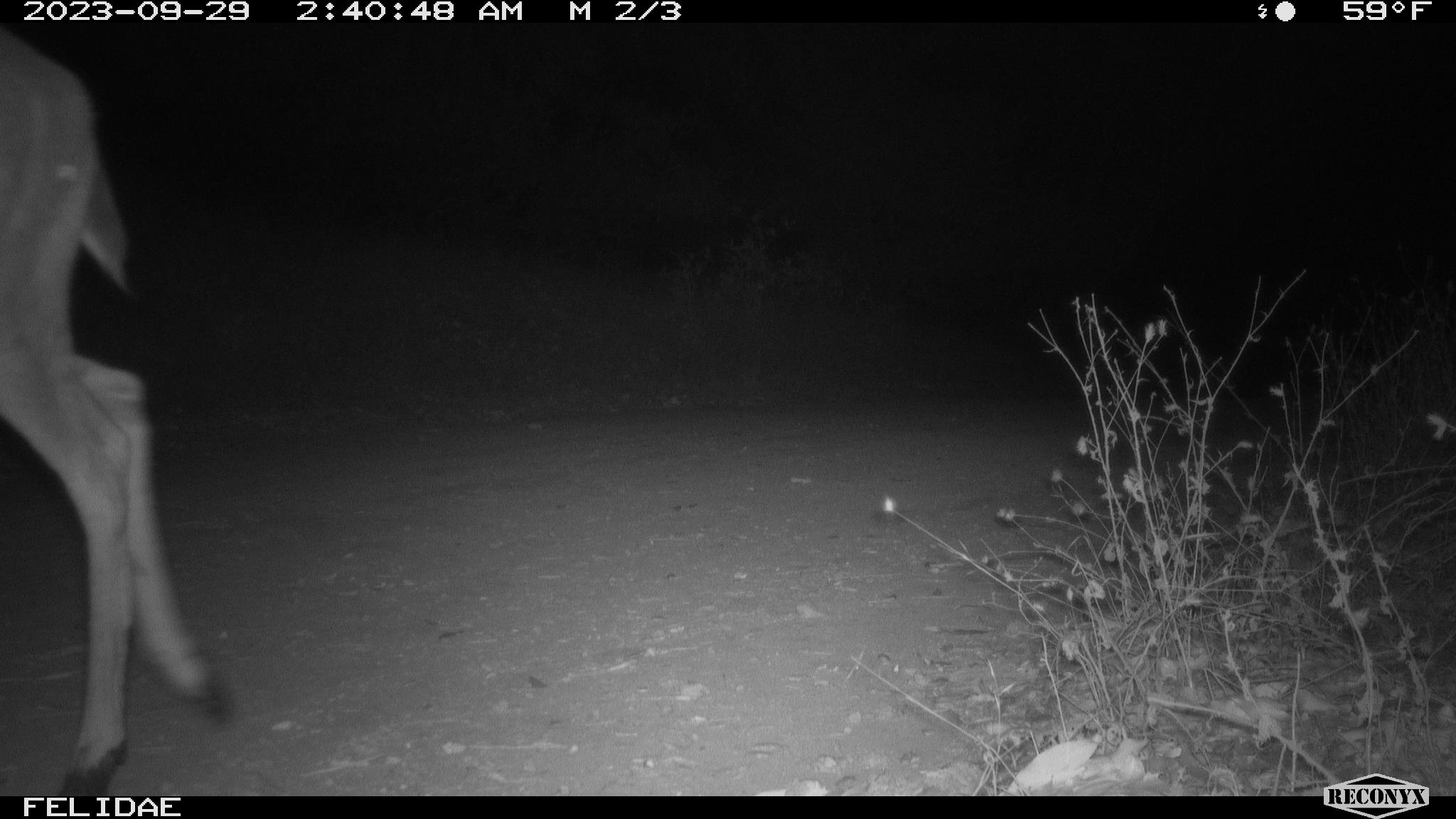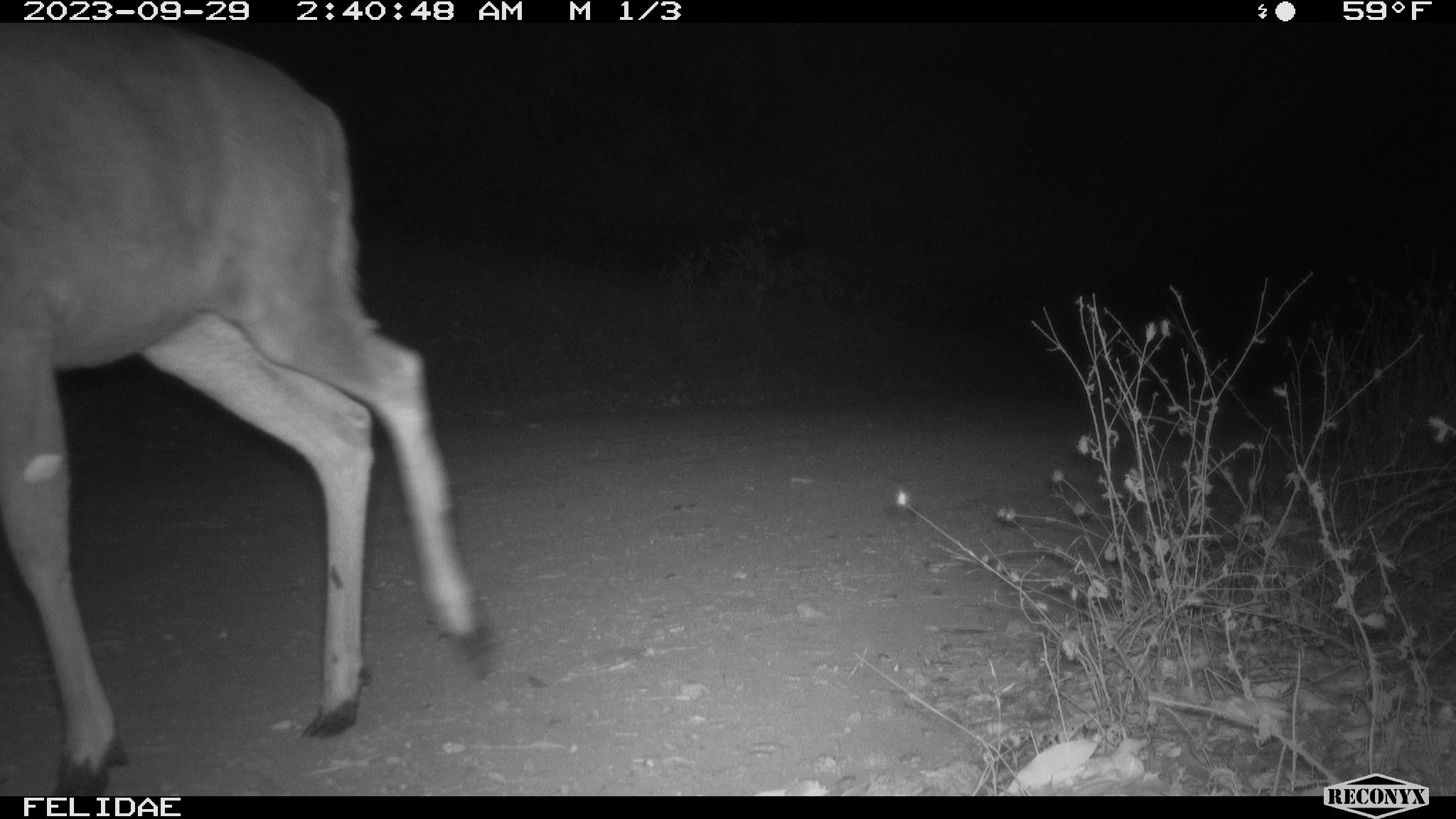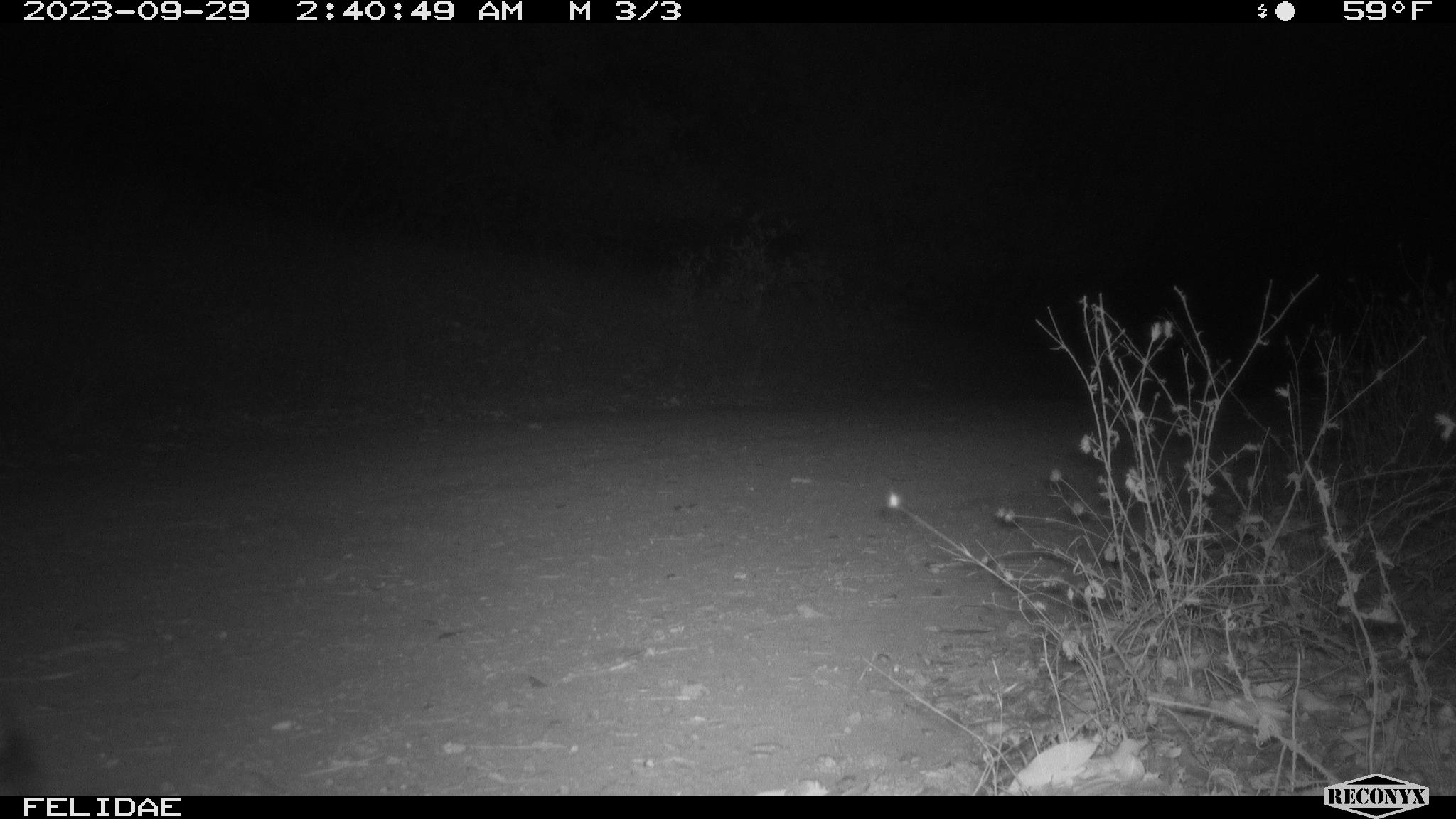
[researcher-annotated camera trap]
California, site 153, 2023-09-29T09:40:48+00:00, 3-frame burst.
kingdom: Animalia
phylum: Chordata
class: Mammalia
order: Artiodactyla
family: Cervidae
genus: Odocoileus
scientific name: Odocoileus hemionus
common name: mule deer